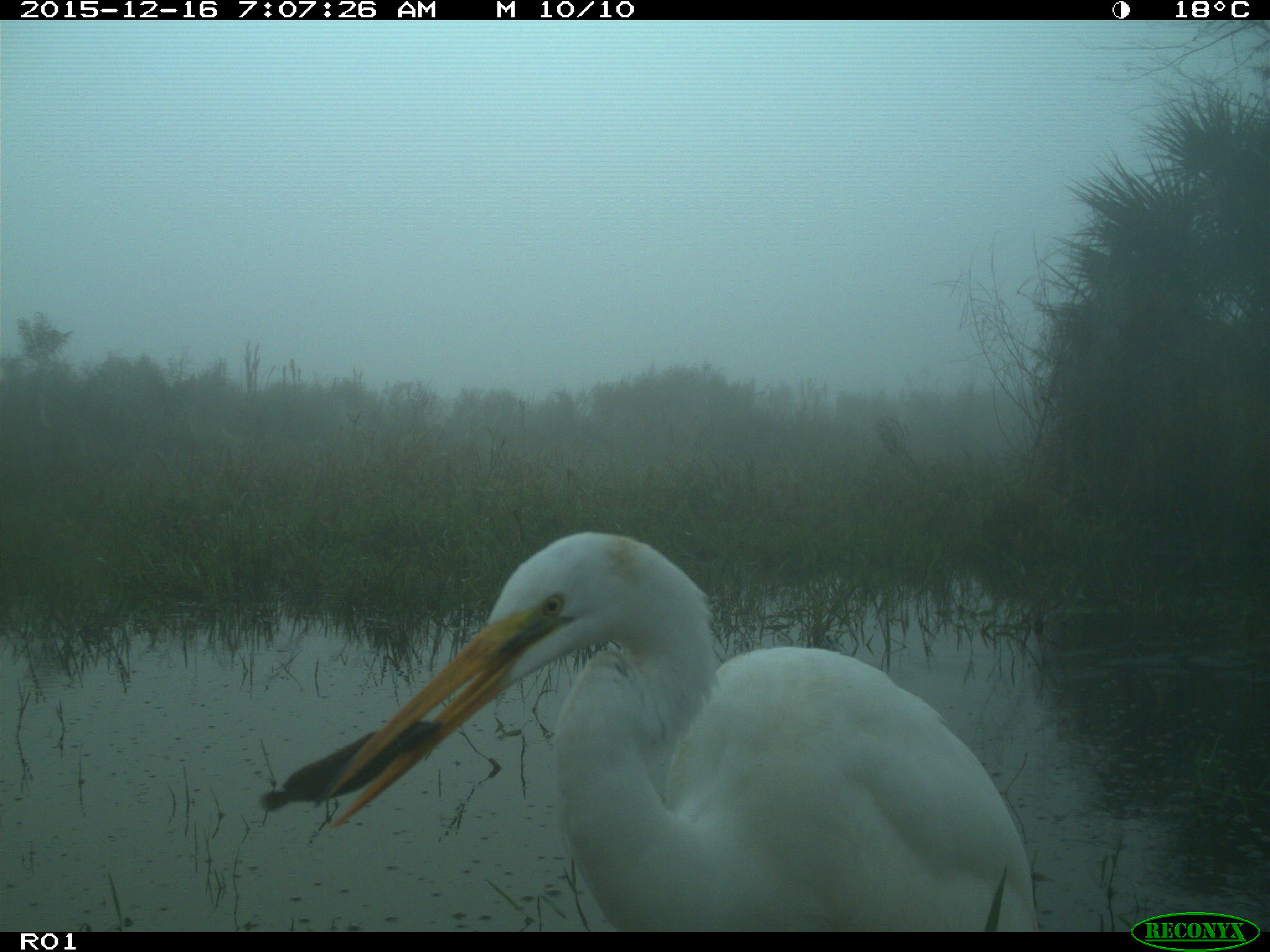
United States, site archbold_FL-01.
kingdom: Animalia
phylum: Chordata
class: Aves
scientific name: Aves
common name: birds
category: unidentified bird